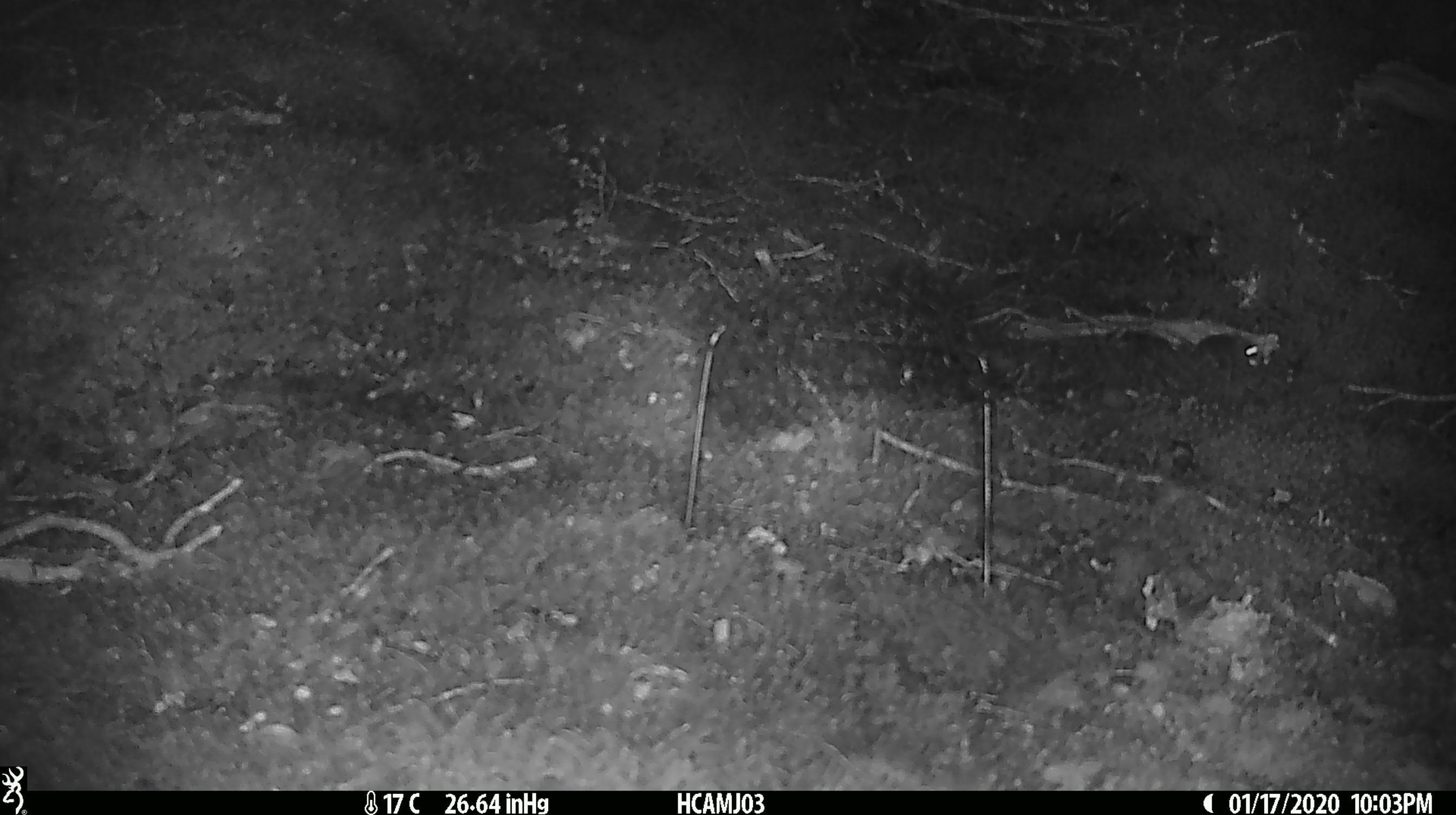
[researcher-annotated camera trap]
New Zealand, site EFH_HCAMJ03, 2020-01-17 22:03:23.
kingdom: Animalia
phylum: Chordata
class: Mammalia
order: Rodentia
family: Muridae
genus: Mus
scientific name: Mus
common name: mouse